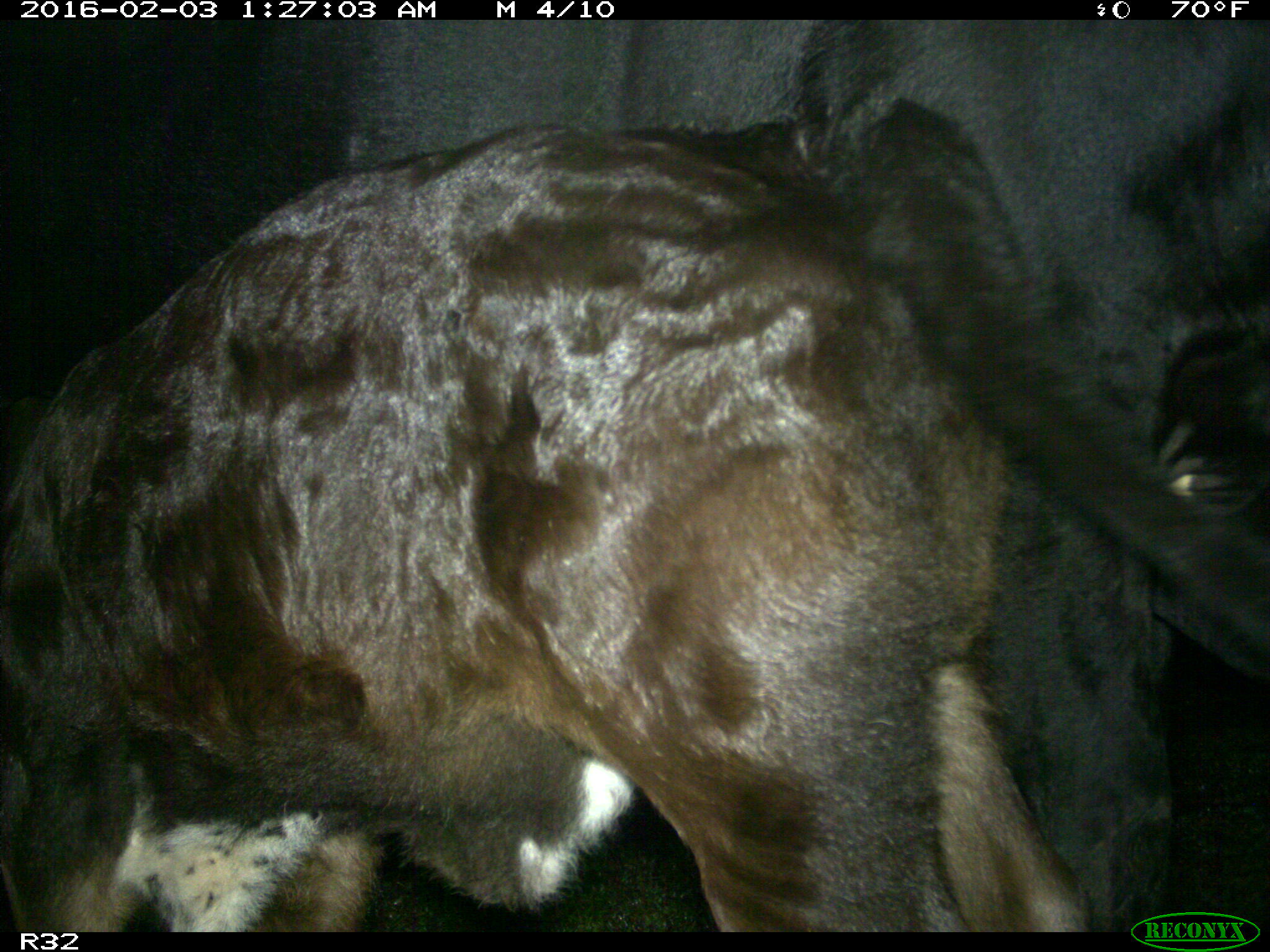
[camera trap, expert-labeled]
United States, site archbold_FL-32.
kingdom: Animalia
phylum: Chordata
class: Mammalia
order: Artiodactyla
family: Bovidae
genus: Bos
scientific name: Bos taurus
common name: domestic cow